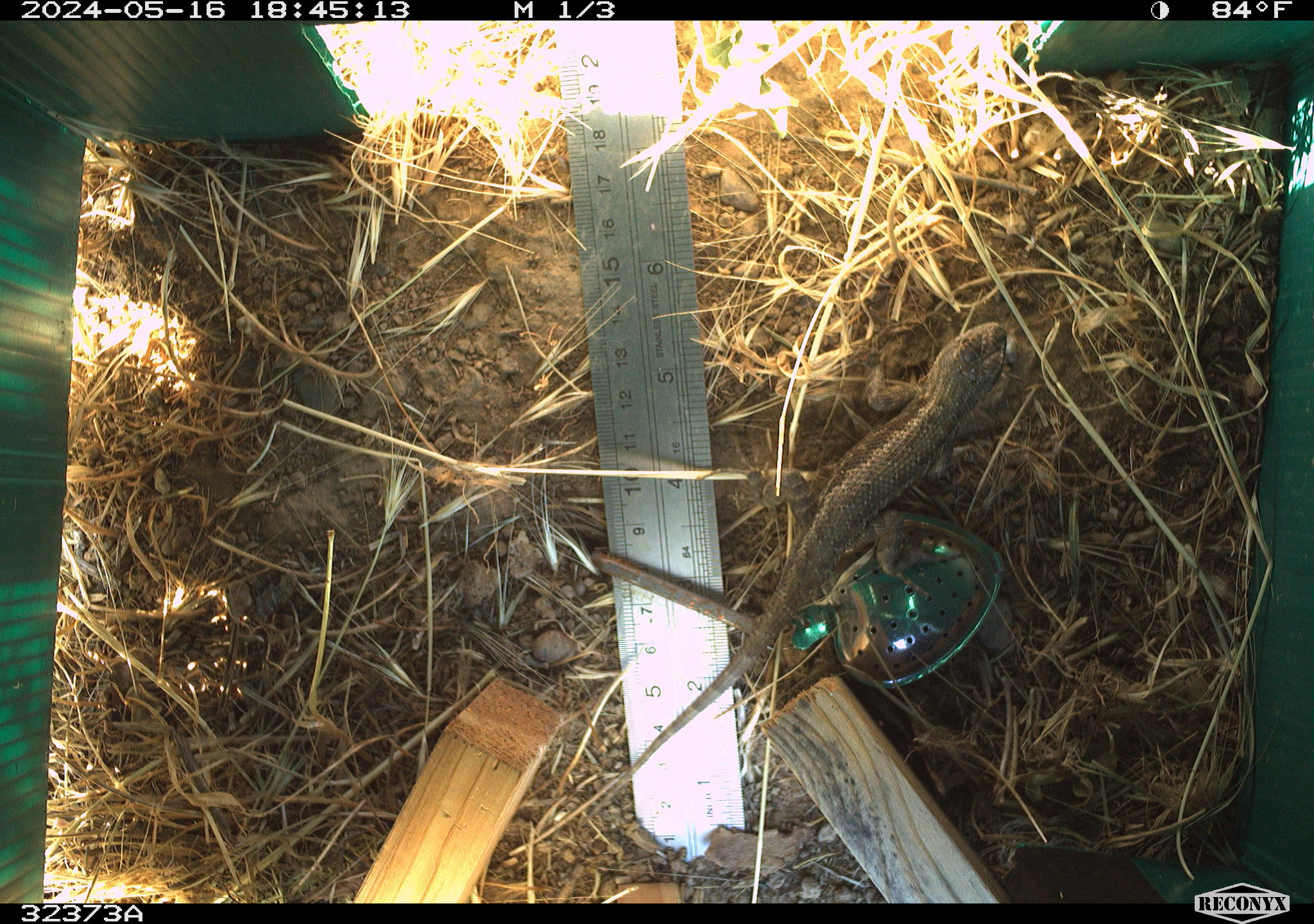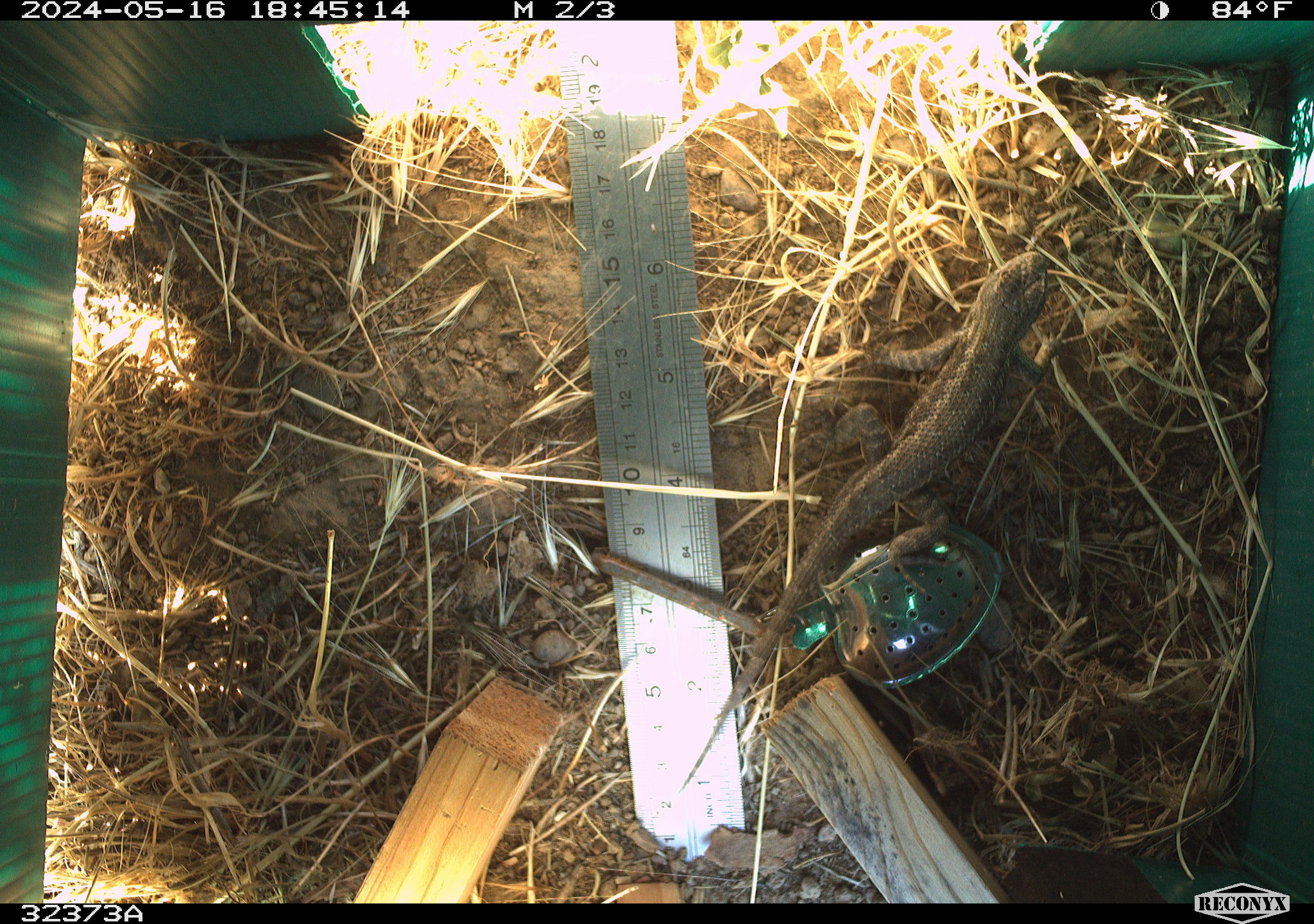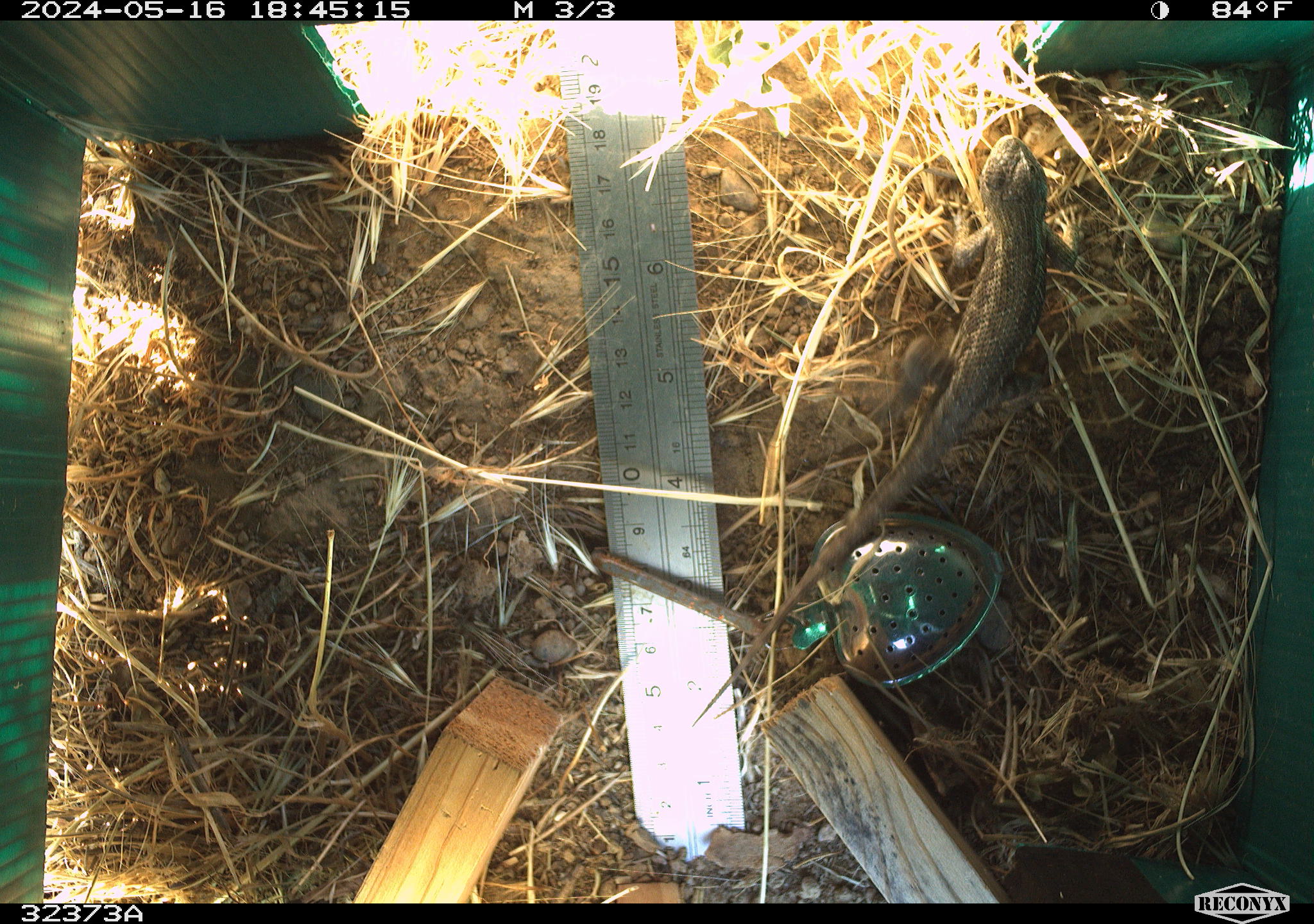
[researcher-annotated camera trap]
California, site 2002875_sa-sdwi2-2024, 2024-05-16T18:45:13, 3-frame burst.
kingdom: Animalia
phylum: Chordata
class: Reptilia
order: Squamata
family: Phrynosomatidae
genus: Sceloporus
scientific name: Sceloporus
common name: spiny lizards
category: sceloporus species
Sceloporus species (spiny lizards) (Sceloporus).